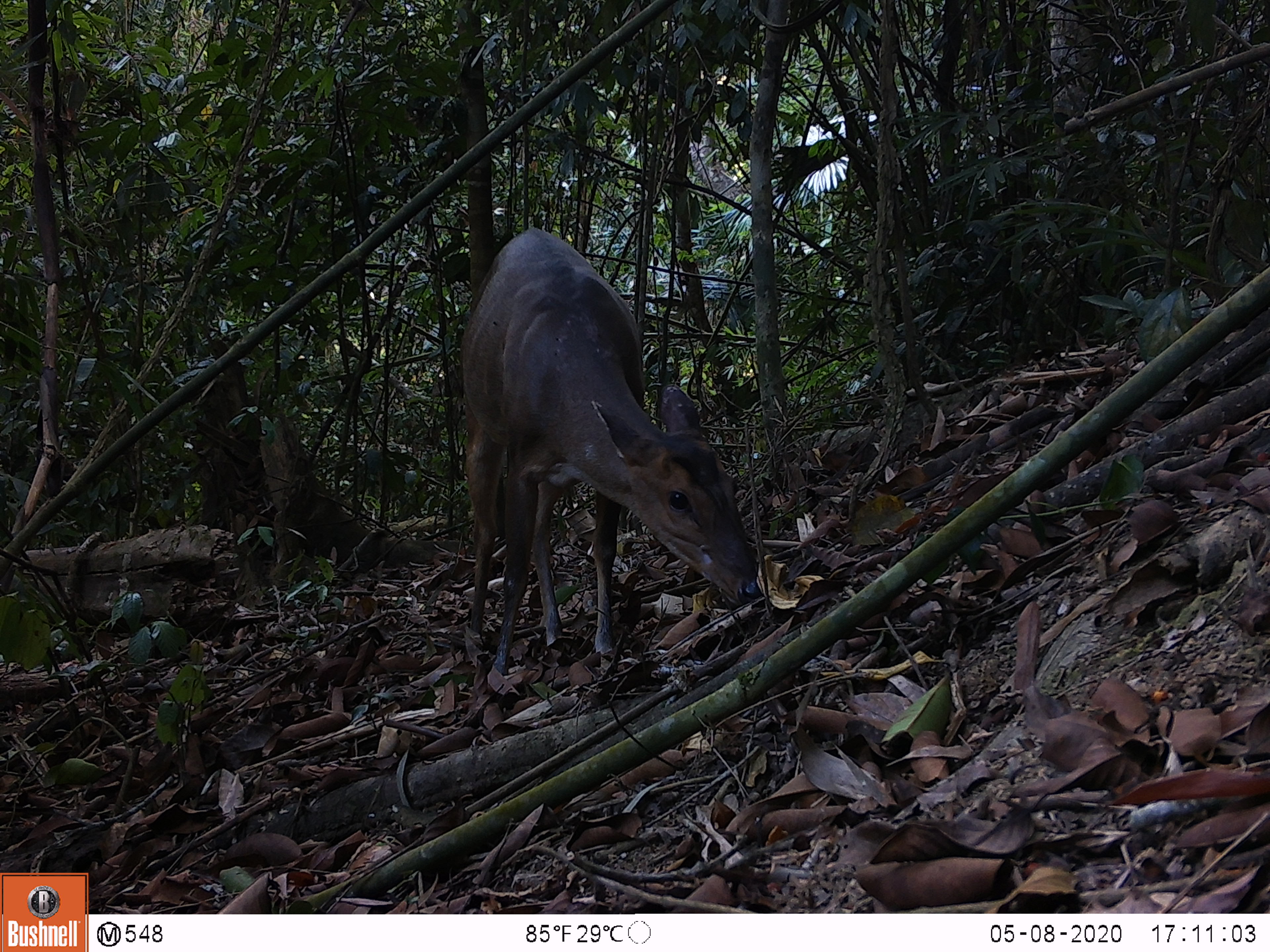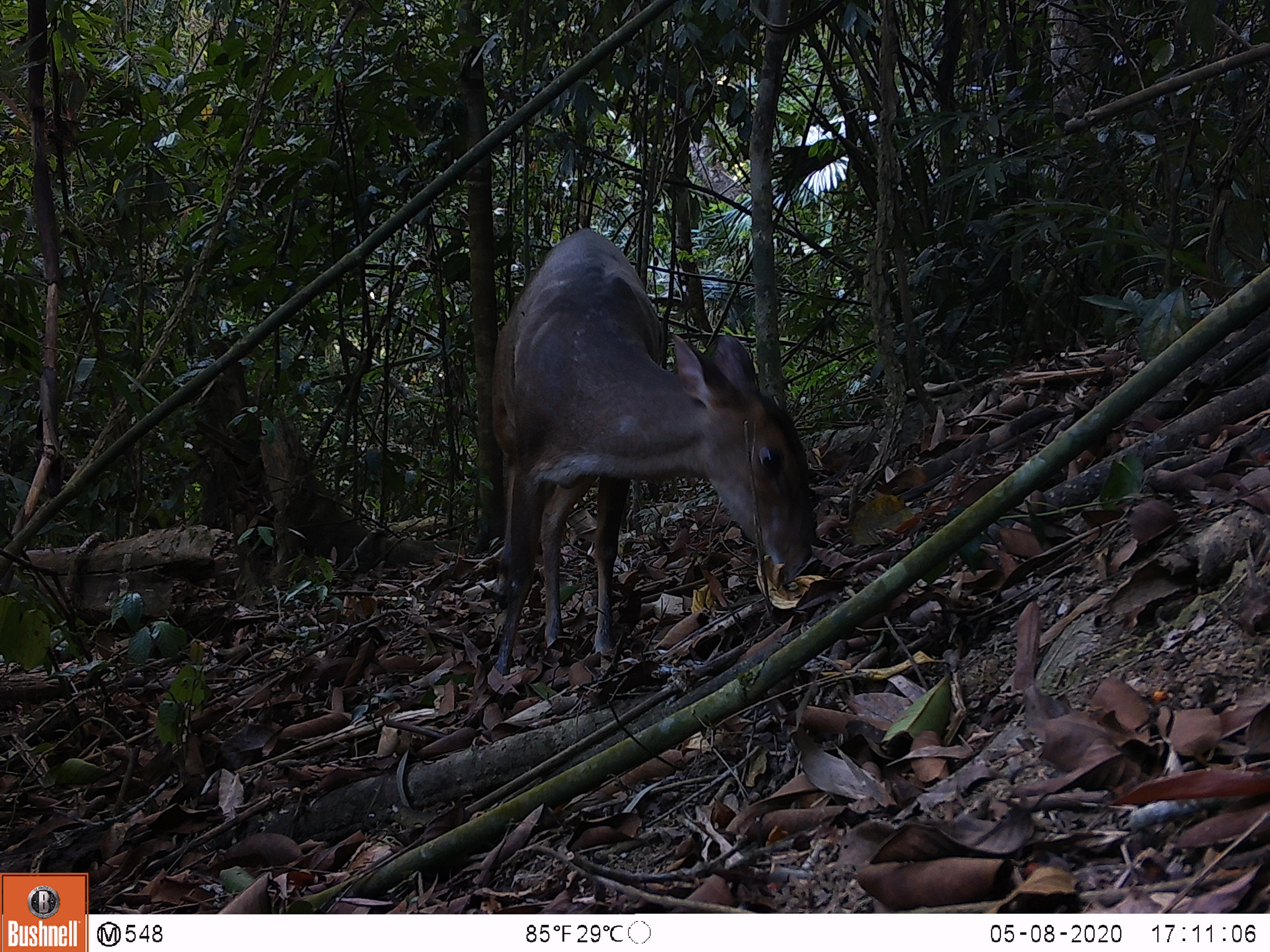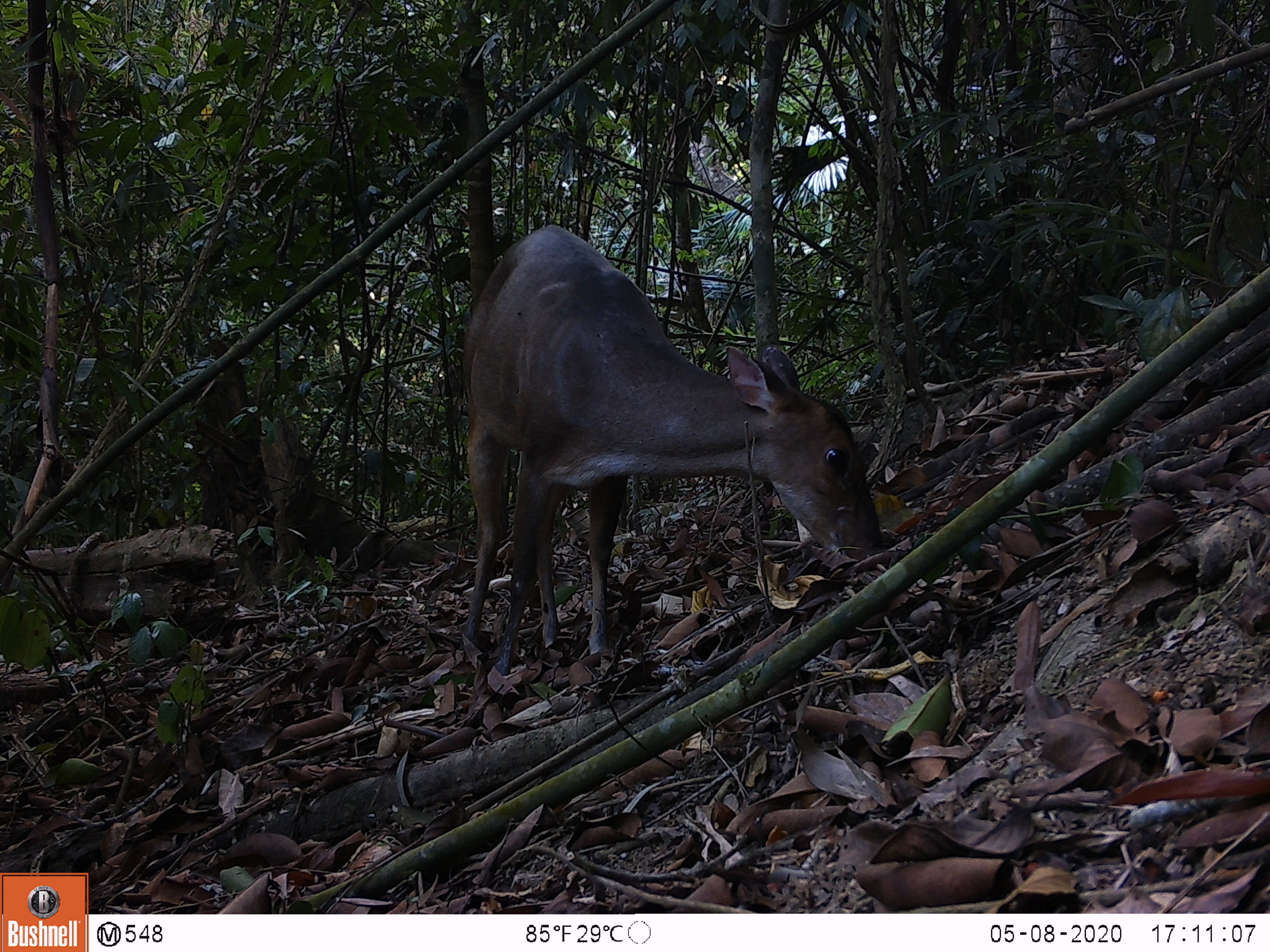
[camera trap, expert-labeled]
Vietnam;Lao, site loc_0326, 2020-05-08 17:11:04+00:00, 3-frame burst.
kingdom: Animalia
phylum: Chordata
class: Mammalia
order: Artiodactyla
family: Cervidae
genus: Muntiacus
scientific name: Muntiacus vuquangensis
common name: large-antlered muntjac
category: large antlered muntjac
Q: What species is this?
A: Large antlered muntjac (large-antlered muntjac) (Muntiacus vuquangensis).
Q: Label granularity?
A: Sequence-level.